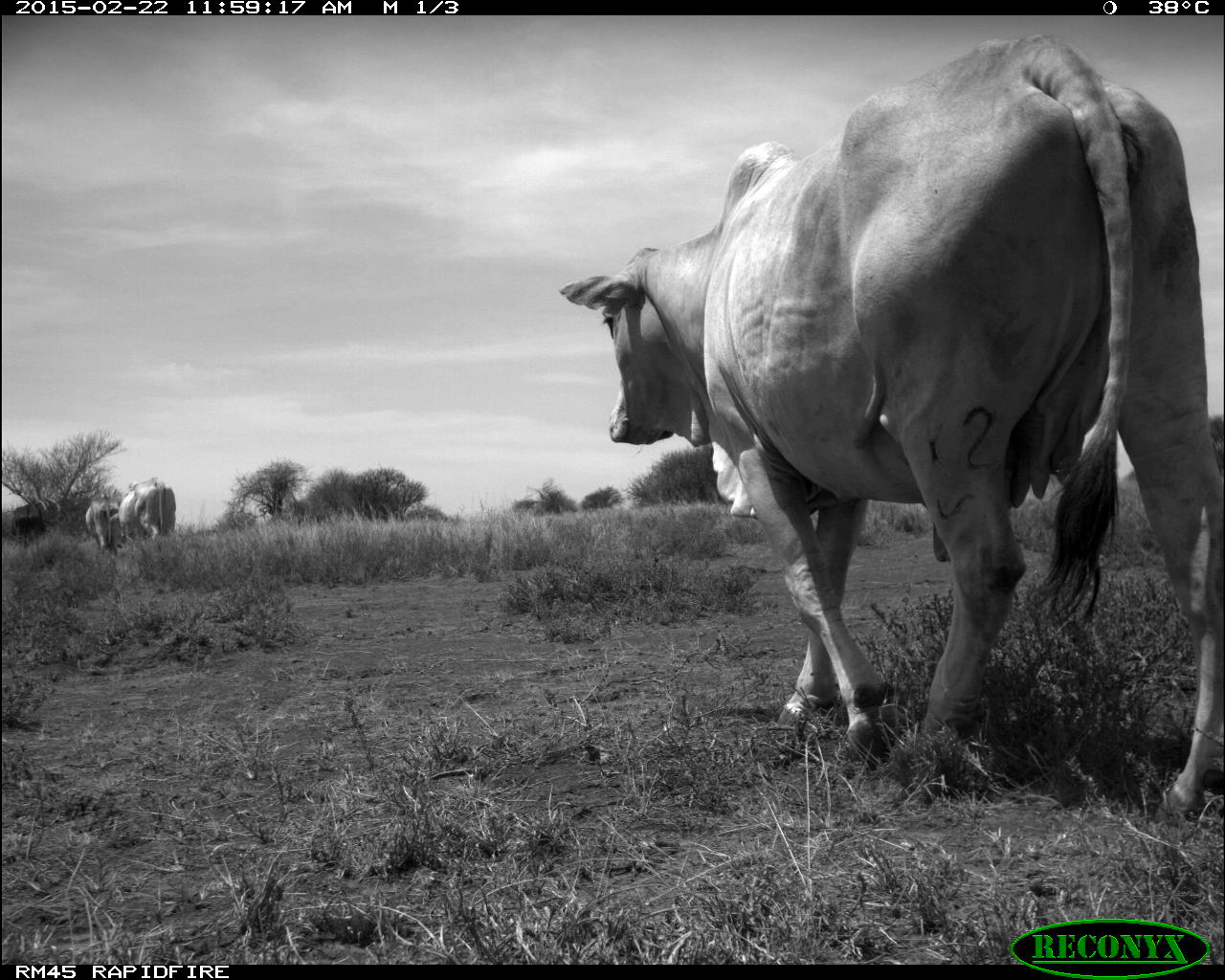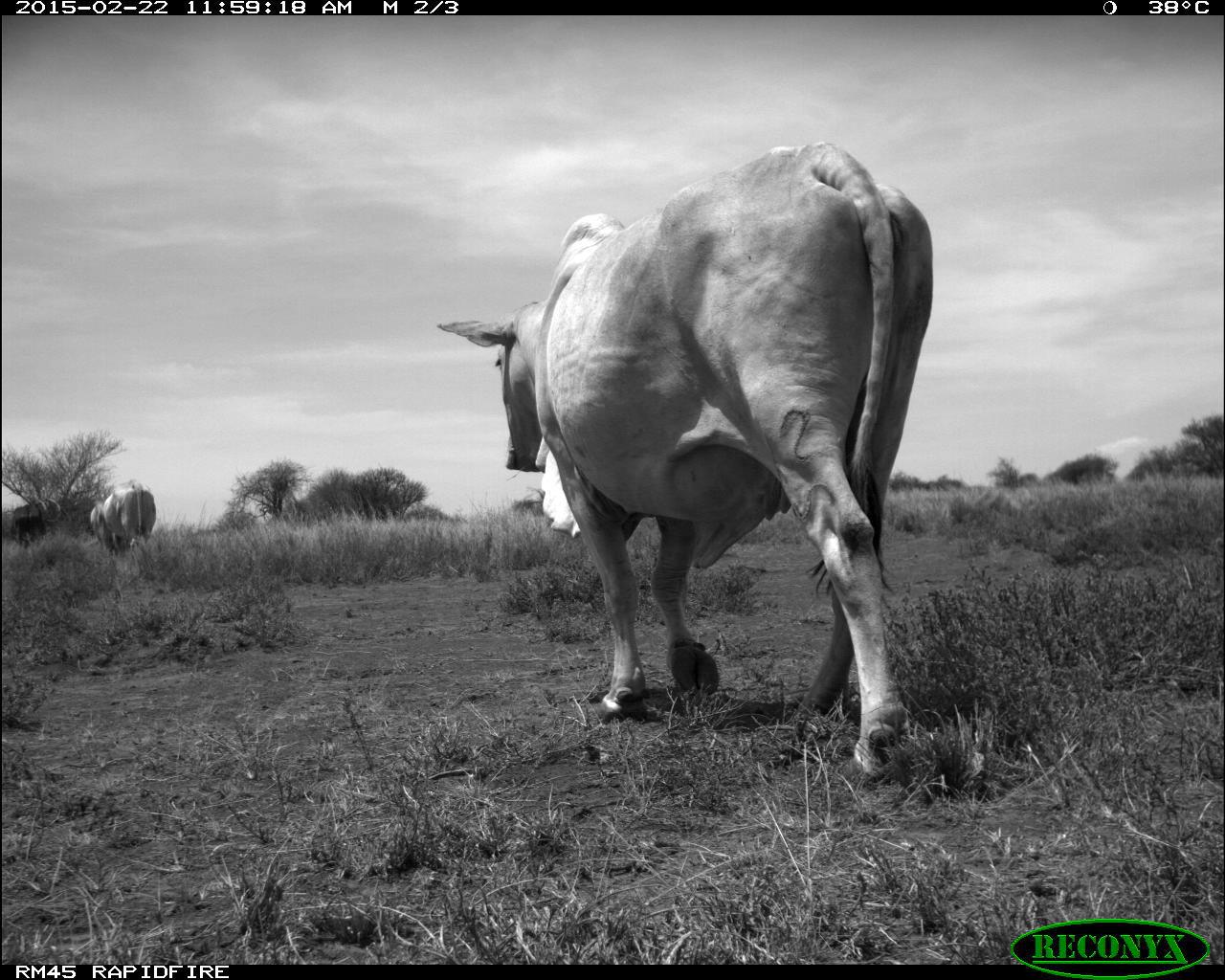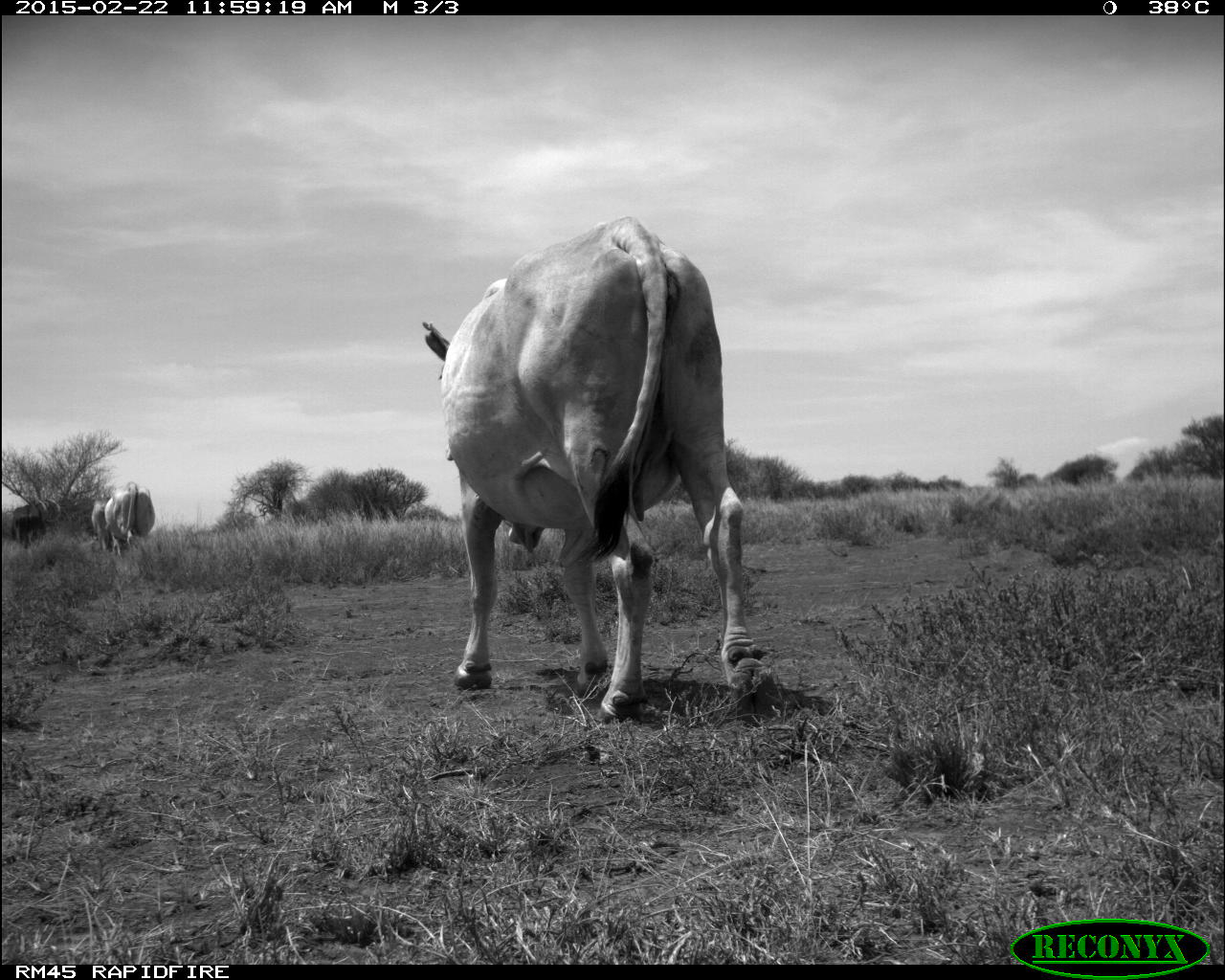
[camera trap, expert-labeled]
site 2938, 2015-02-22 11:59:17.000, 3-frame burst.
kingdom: Animalia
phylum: Chordata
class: Mammalia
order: Artiodactyla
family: Bovidae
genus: Bos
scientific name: Bos taurus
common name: domestic cattle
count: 4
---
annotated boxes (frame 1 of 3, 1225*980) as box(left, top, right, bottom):
bos taurus: box(556, 29, 1225, 829); box(110, 478, 176, 545); box(84, 499, 122, 556); box(11, 502, 47, 548)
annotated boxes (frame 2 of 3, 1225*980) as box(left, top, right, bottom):
bos taurus: box(435, 138, 938, 781); box(99, 477, 155, 552); box(89, 501, 116, 553); box(13, 516, 46, 545)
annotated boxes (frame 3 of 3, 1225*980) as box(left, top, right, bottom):
bos taurus: box(421, 218, 778, 725); box(105, 480, 155, 555); box(8, 504, 47, 548); box(90, 497, 105, 553)